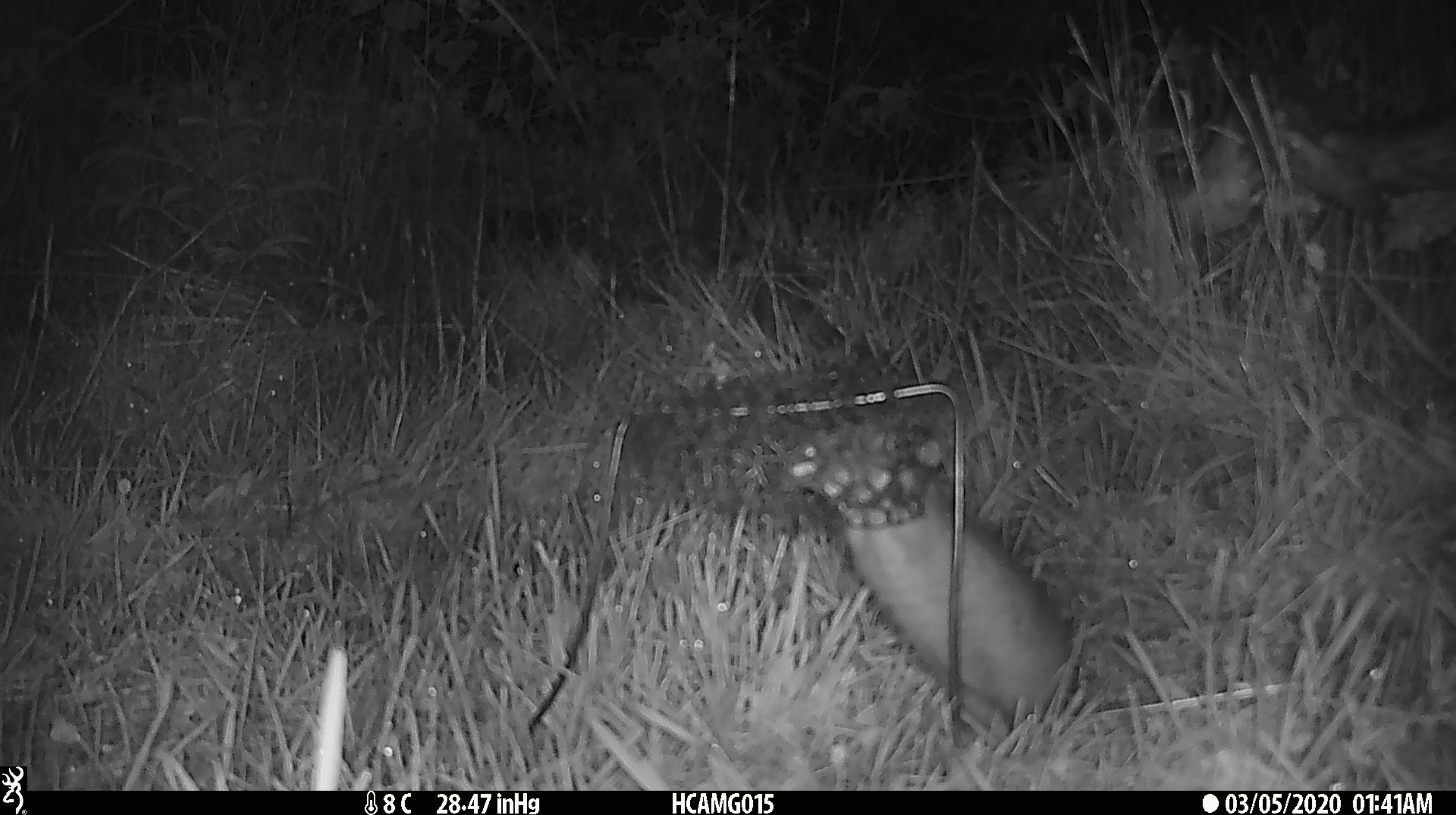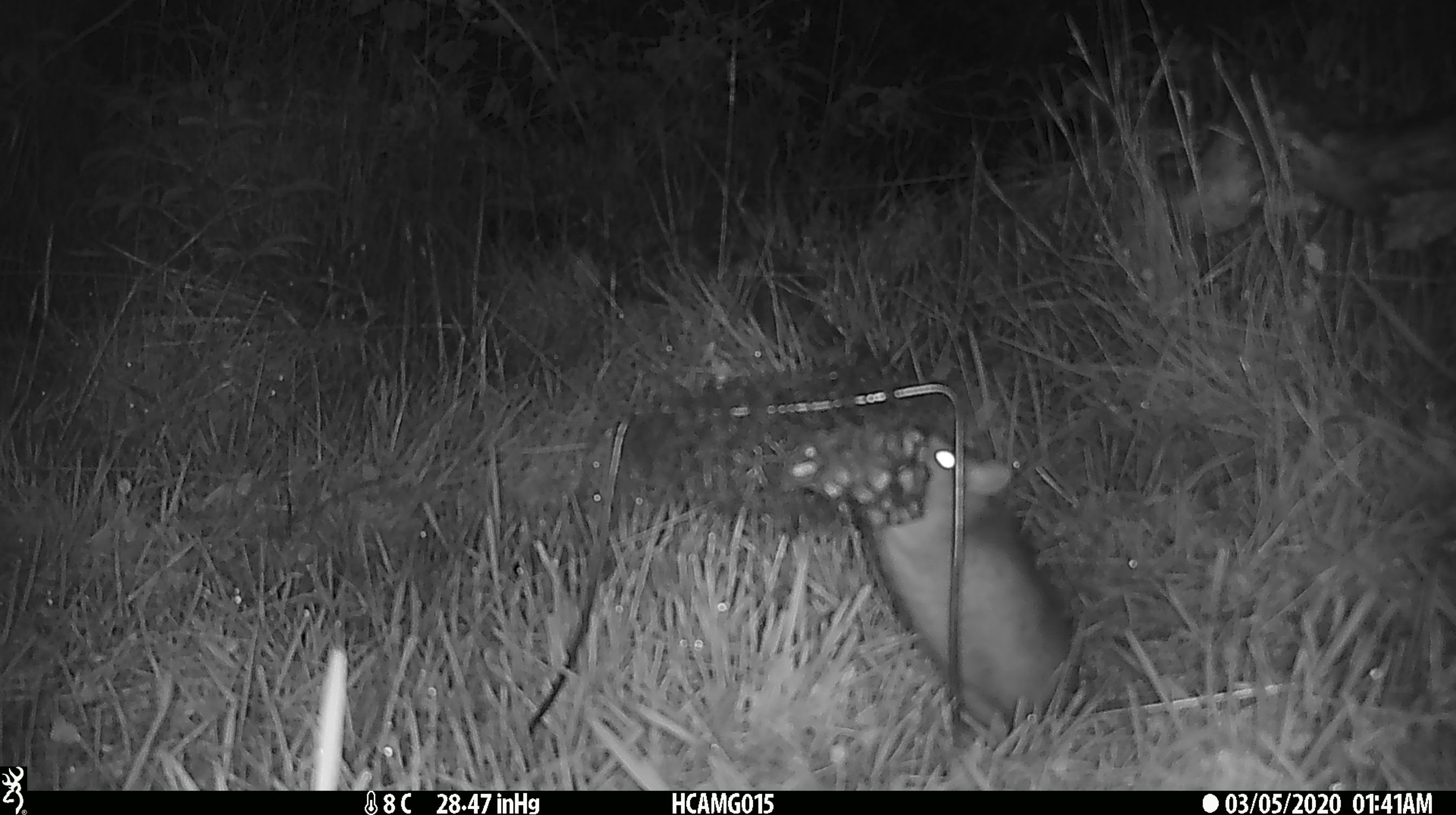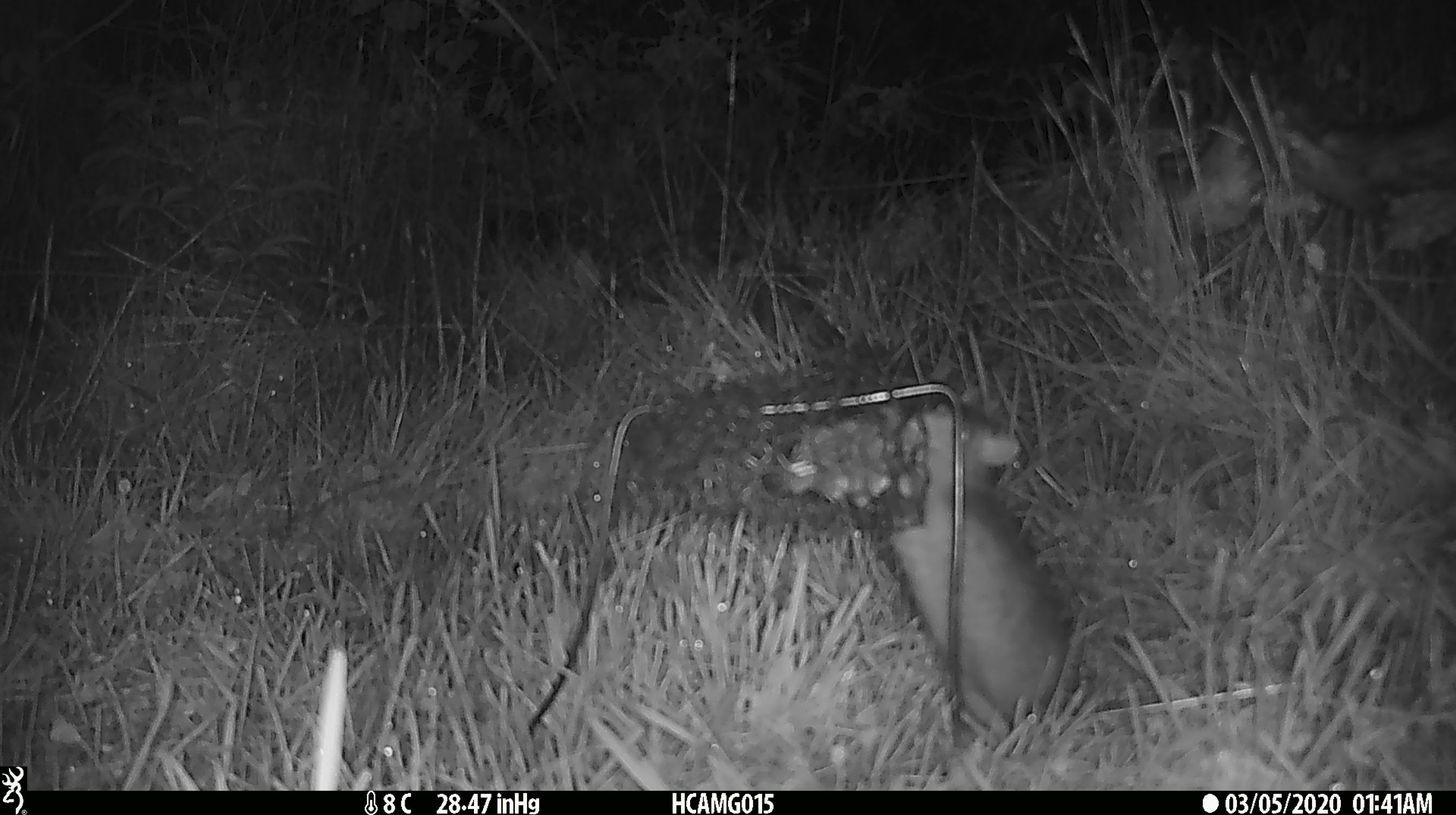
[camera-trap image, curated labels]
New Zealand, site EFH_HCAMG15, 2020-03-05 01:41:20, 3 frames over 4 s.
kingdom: Animalia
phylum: Chordata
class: Mammalia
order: Rodentia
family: Muridae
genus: Rattus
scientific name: Rattus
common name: rat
Rat (Rattus).